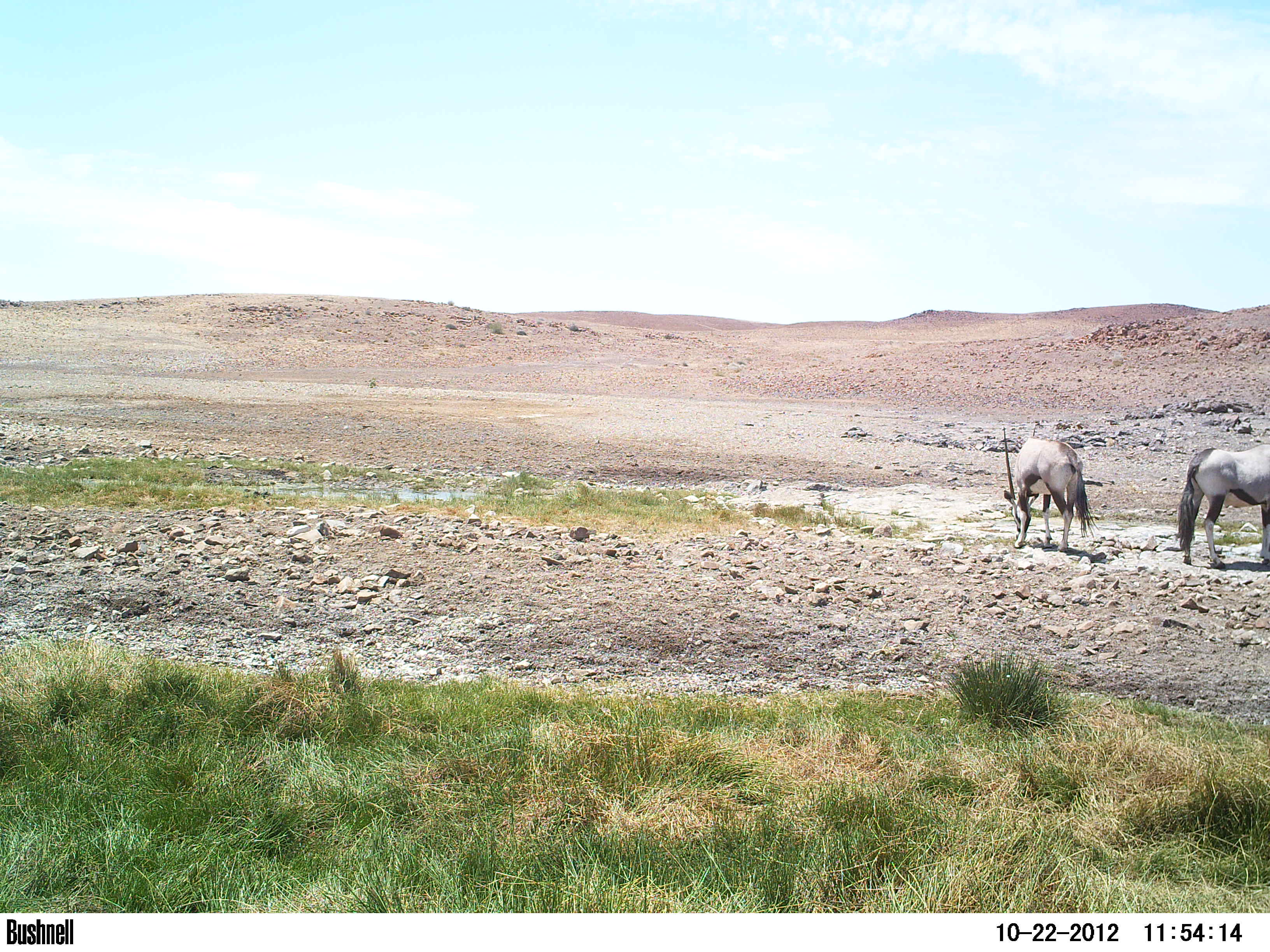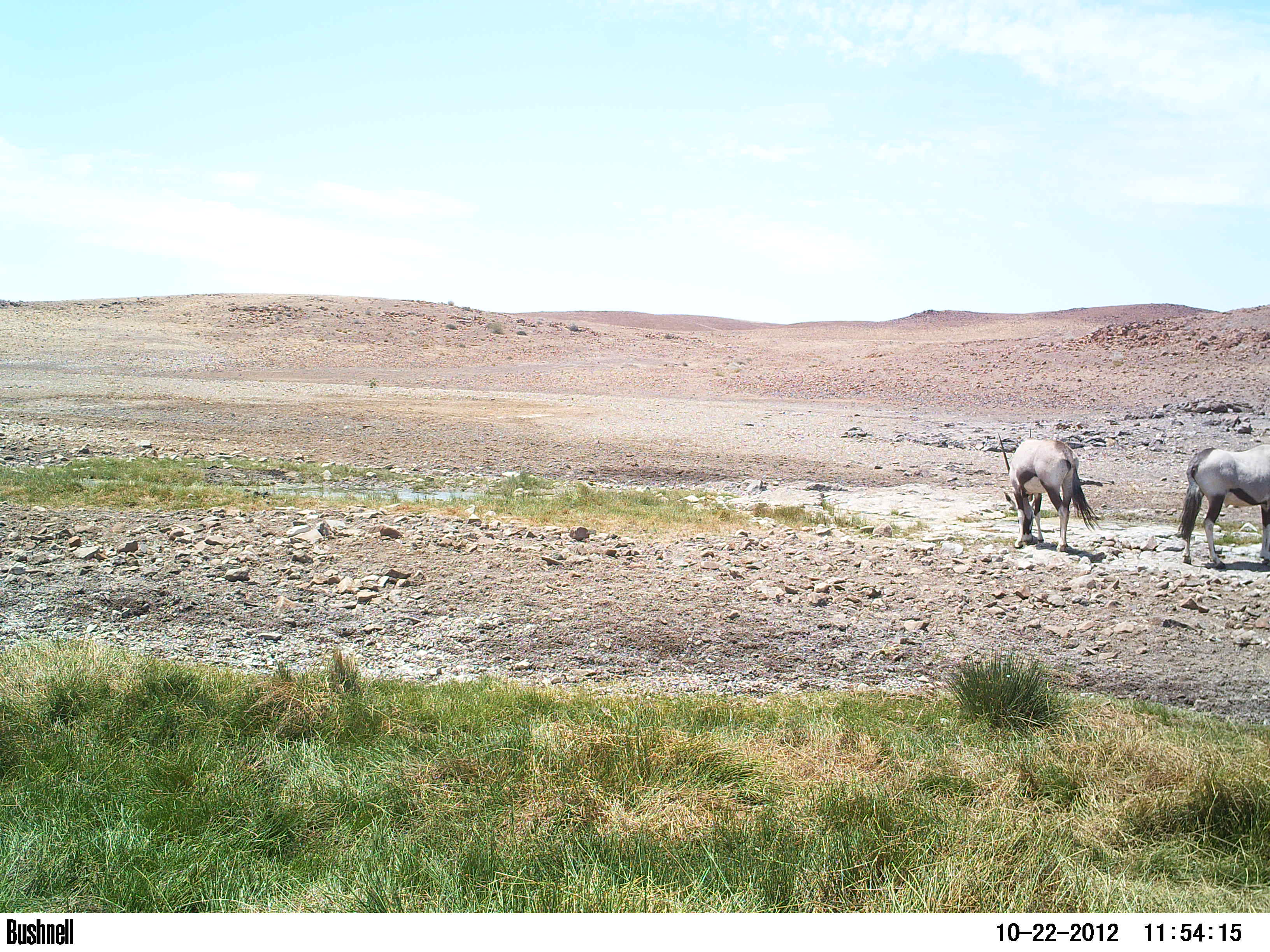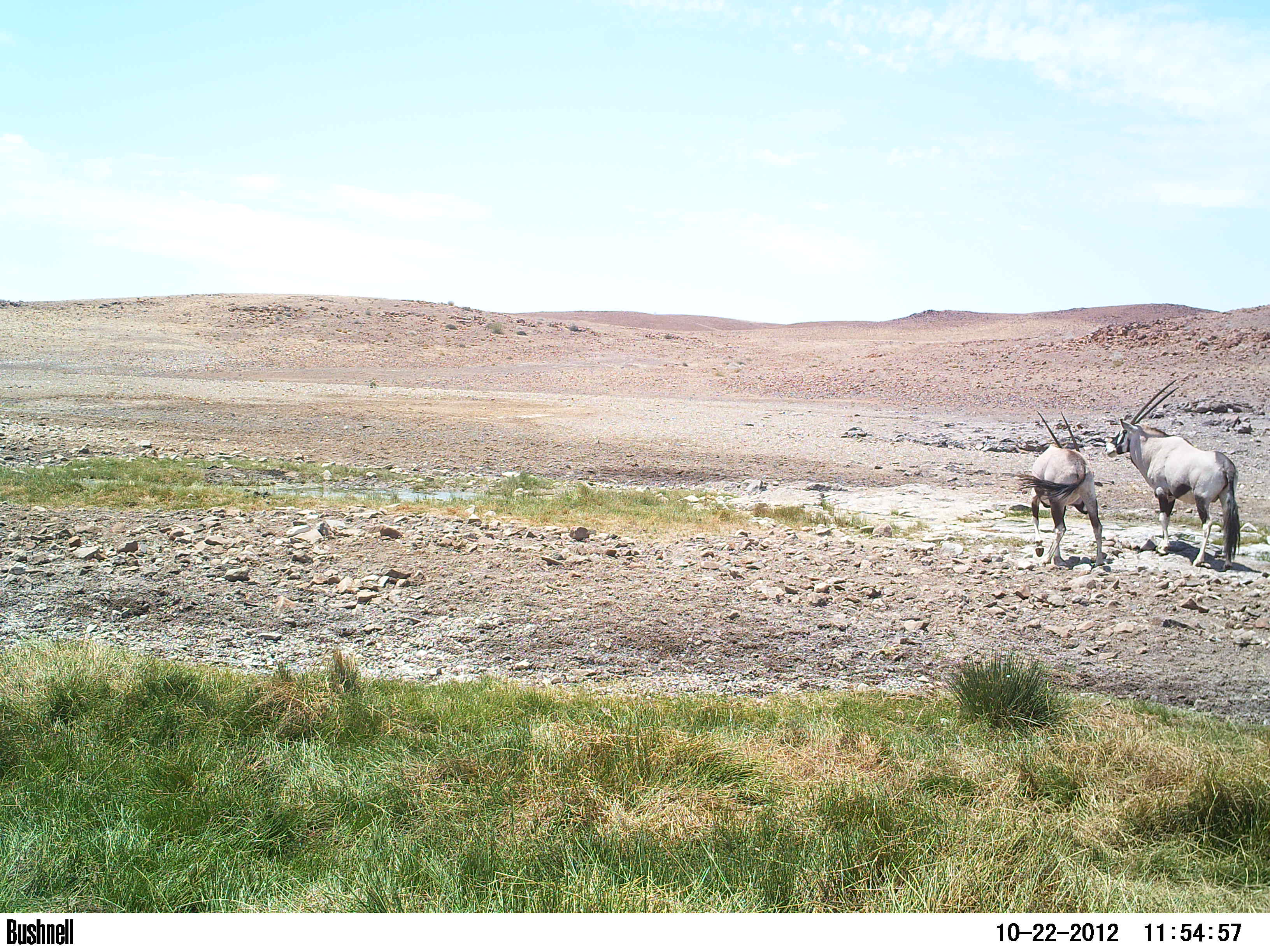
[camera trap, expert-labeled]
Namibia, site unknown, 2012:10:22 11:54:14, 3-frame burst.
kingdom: Animalia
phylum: Chordata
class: Mammalia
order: Artiodactyla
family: Bovidae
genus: Oryx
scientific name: Oryx gazella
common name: gemsbok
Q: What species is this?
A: Oryx gazella (gemsbok).